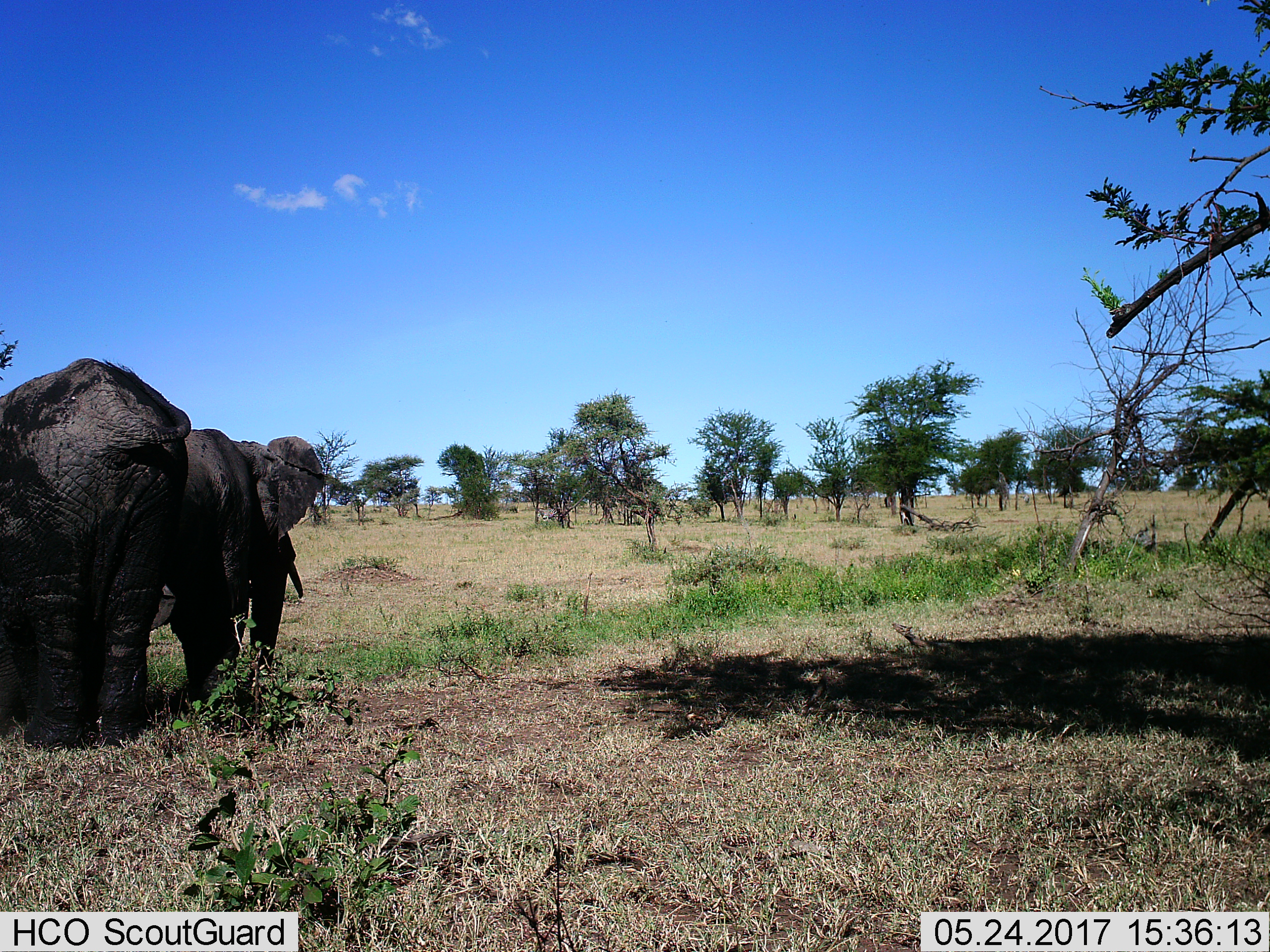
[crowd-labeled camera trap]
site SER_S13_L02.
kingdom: Animalia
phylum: Chordata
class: Mammalia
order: Proboscidea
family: Elephantidae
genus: Loxodonta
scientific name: Loxodonta africana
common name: african bush elephant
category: elephant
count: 2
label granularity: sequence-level